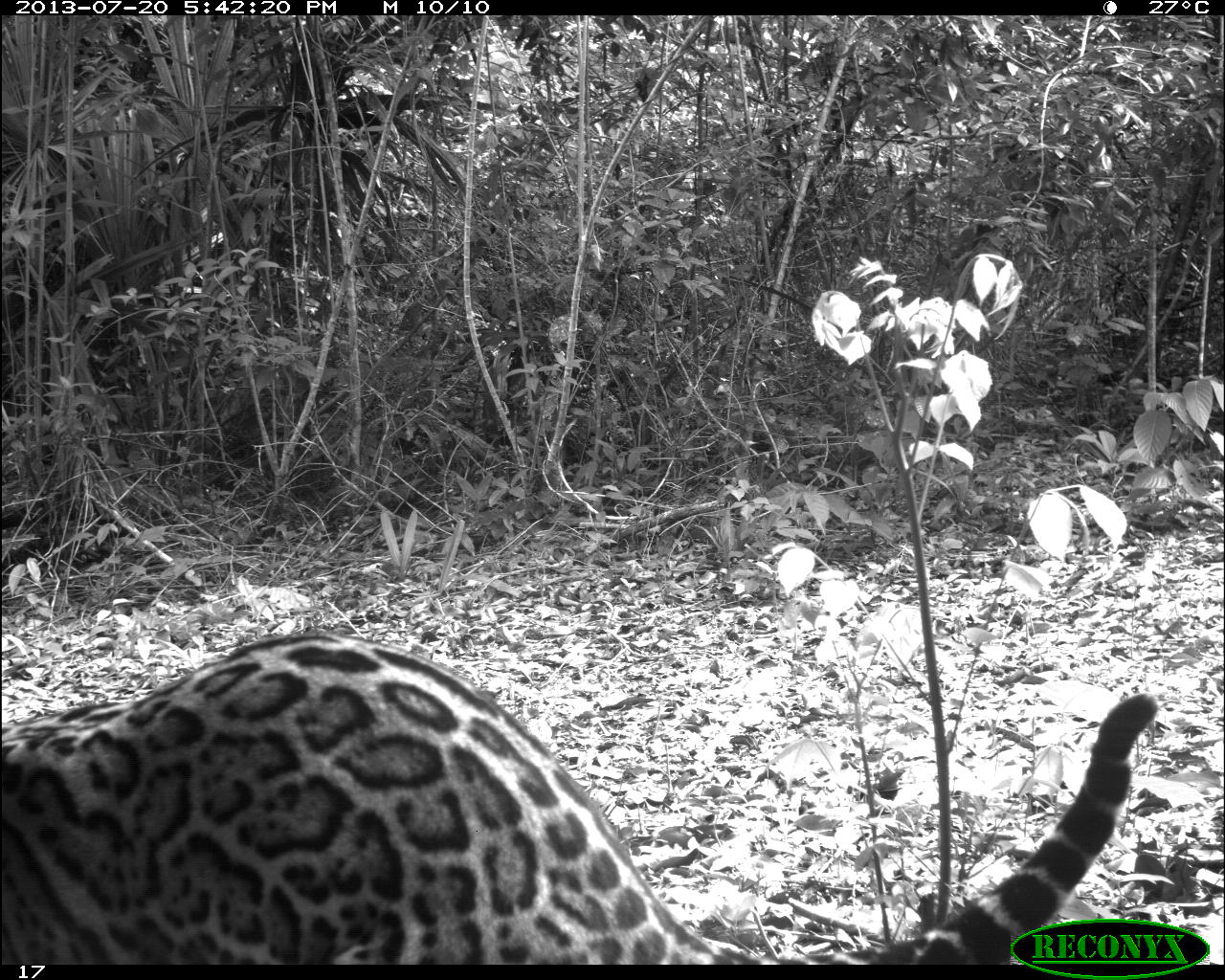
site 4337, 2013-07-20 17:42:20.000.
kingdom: Animalia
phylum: Chordata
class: Mammalia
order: Carnivora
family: Felidae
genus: Leopardus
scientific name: Leopardus pardalis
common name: ocelot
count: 1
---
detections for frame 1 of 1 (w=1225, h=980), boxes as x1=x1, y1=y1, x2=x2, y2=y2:
leopardus pardalis: x1=0, y1=629, x2=1159, y2=964